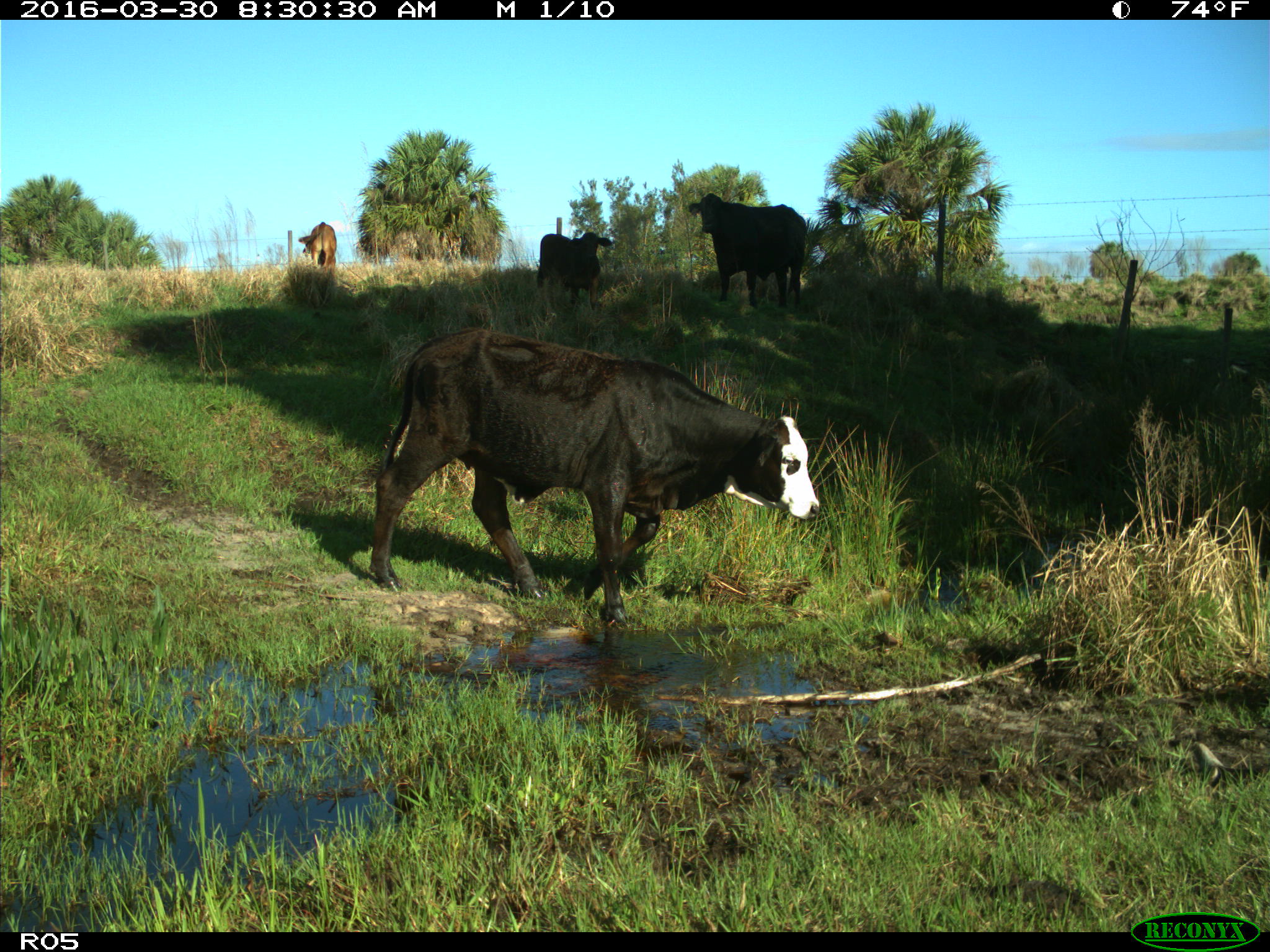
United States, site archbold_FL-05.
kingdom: Animalia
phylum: Chordata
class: Mammalia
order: Artiodactyla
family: Bovidae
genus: Bos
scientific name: Bos taurus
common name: domestic cow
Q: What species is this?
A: Bos taurus (domestic cow).